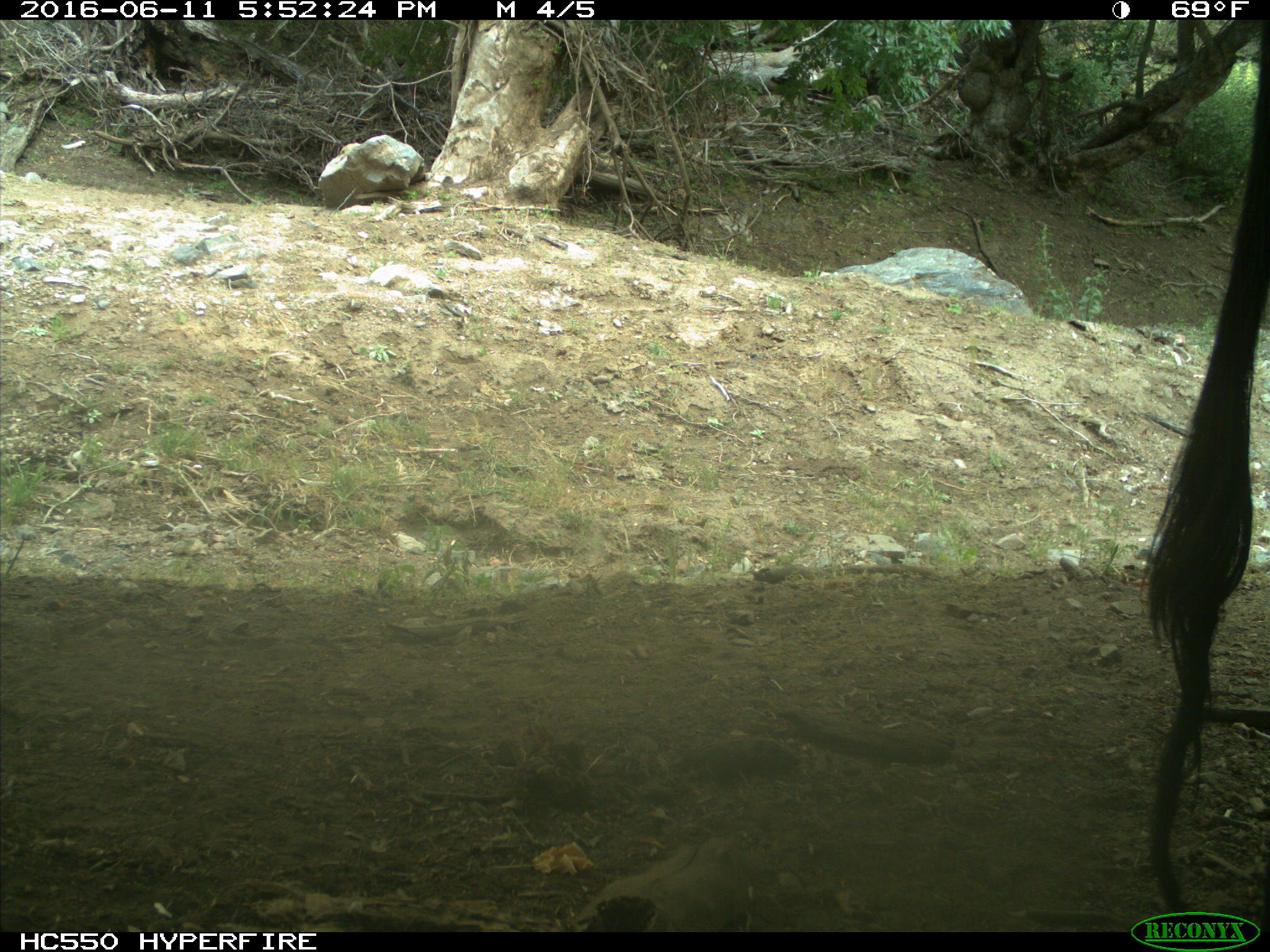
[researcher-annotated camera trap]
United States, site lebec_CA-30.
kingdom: Animalia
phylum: Chordata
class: Mammalia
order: Artiodactyla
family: Bovidae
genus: Bos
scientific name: Bos taurus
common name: domestic cow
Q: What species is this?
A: Bos taurus (domestic cow).